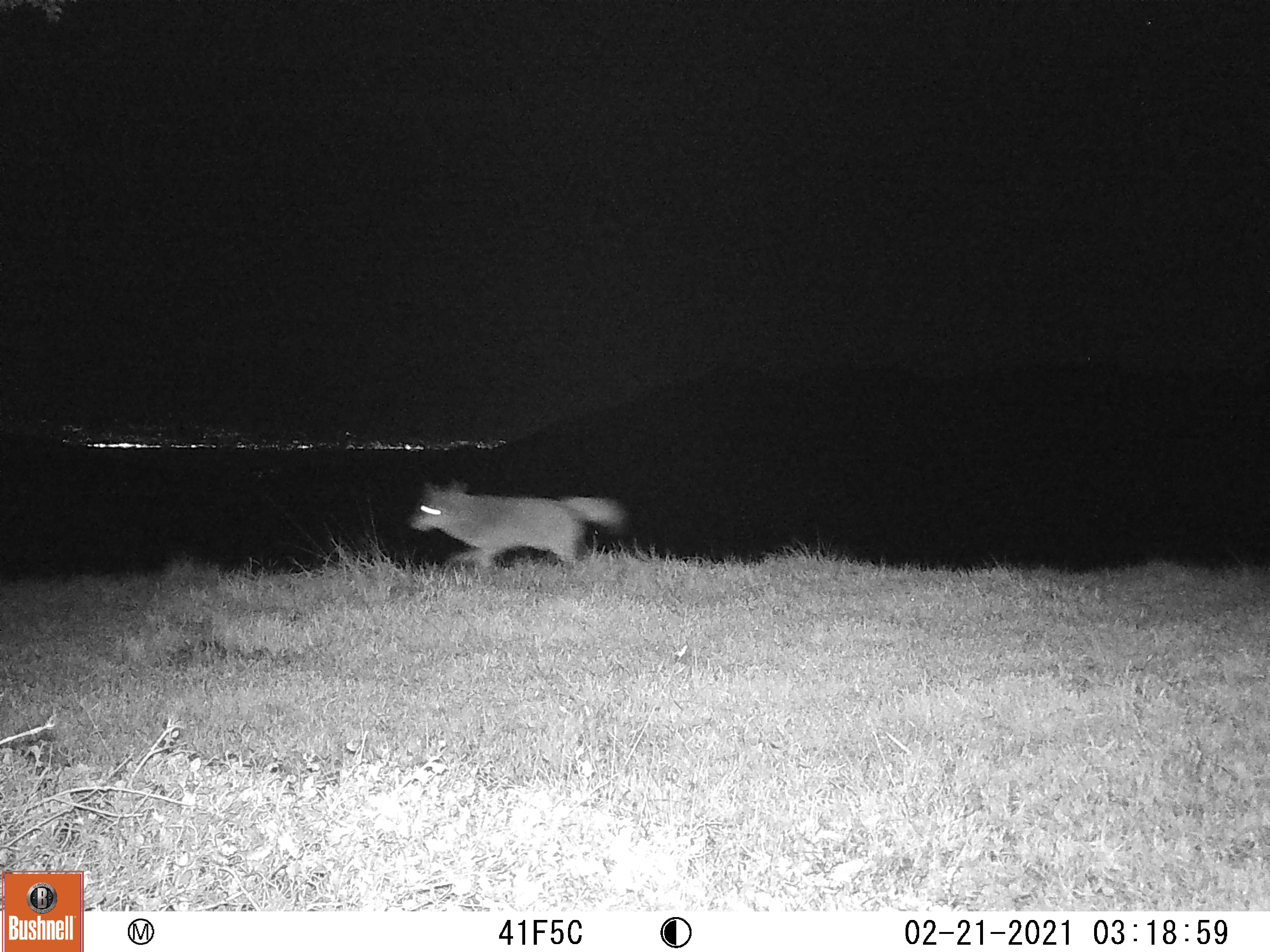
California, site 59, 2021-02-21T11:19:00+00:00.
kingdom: Animalia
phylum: Chordata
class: Mammalia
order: Carnivora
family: Canidae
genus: Canis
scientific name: Canis latrans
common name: coyote